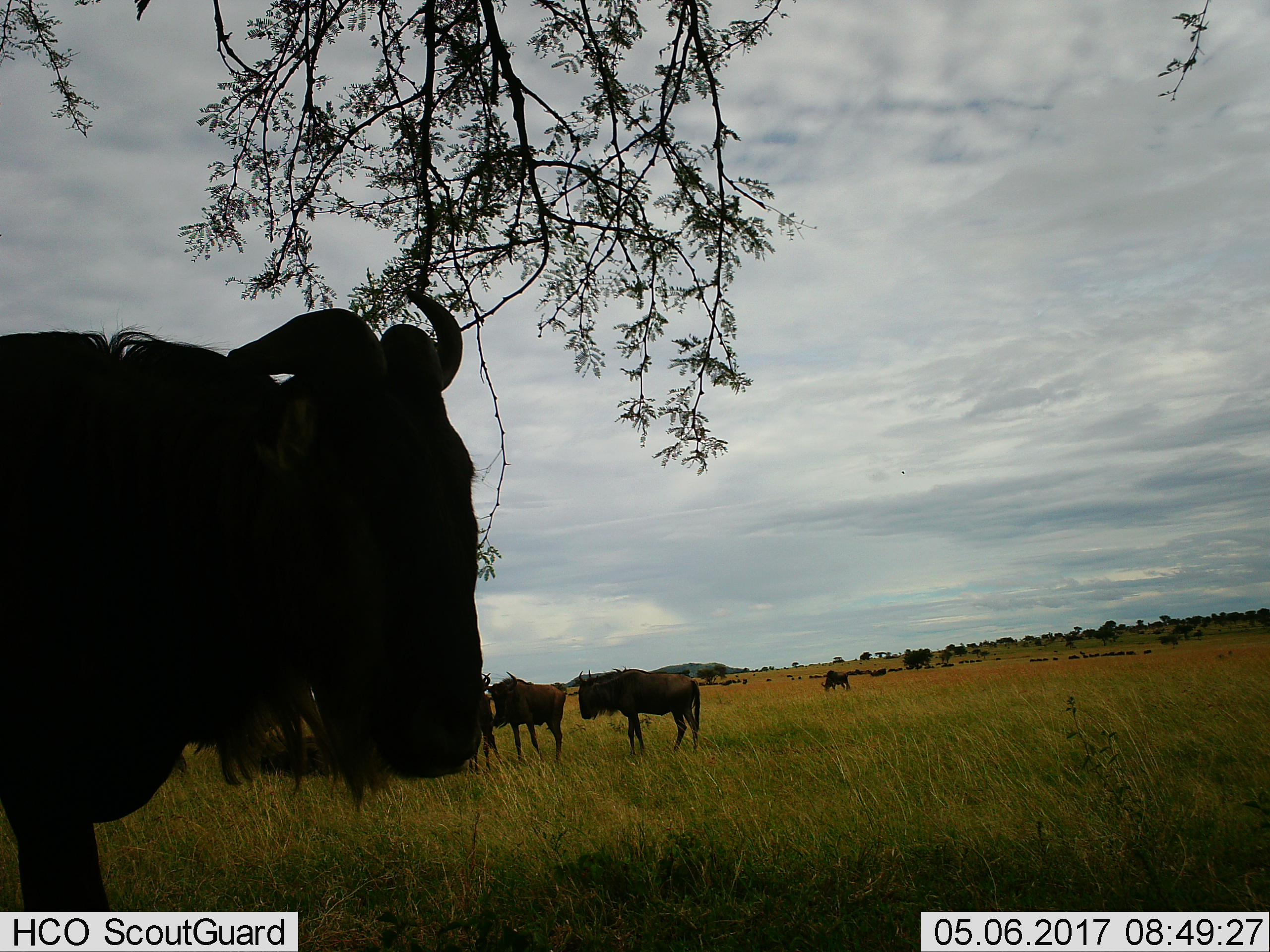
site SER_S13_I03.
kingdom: Animalia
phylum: Chordata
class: Mammalia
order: Artiodactyla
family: Bovidae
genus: Connochaetes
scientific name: Connochaetes taurinus taurinus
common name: blue wildebeest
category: wildebeestblue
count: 6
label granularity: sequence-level